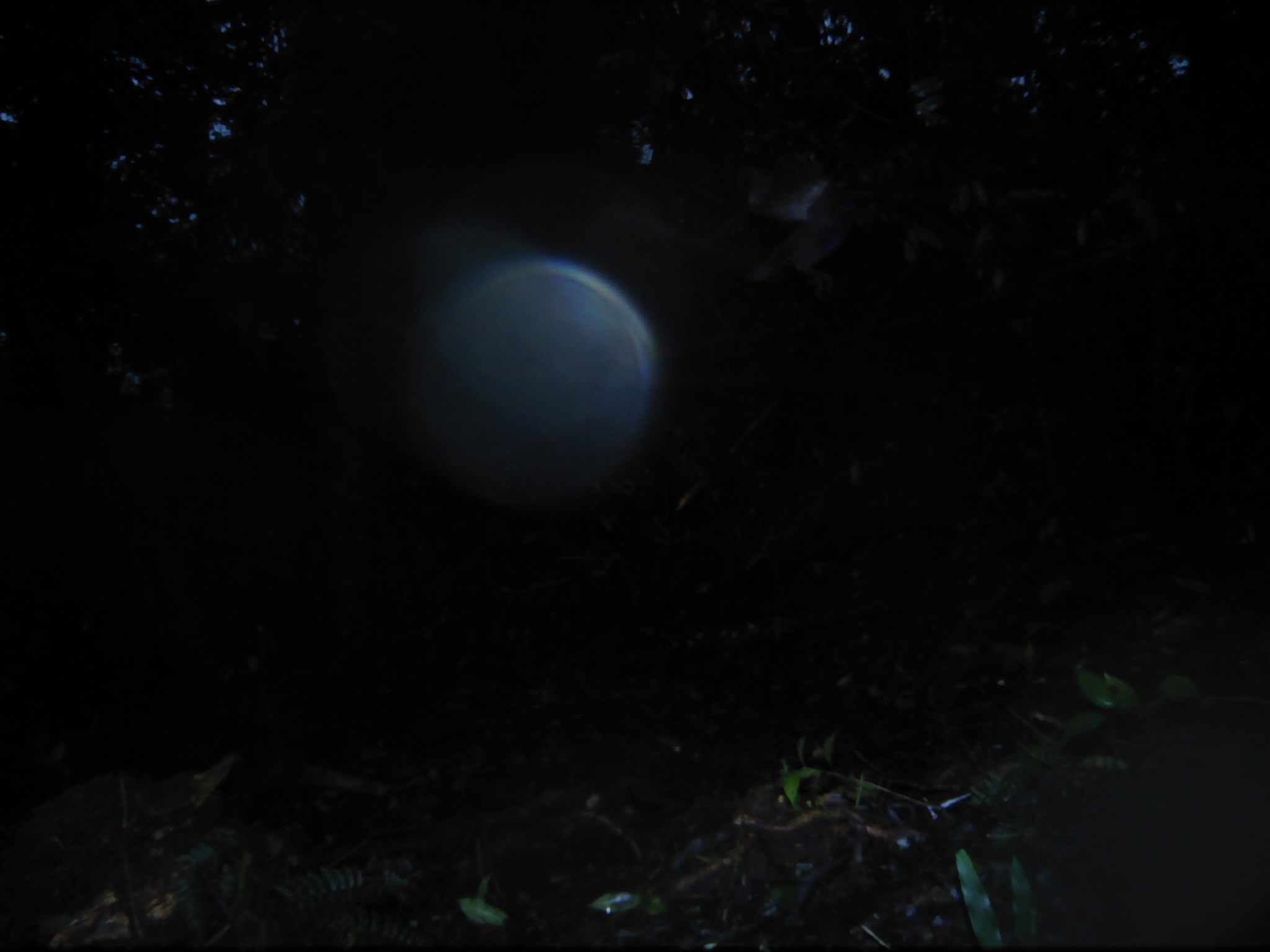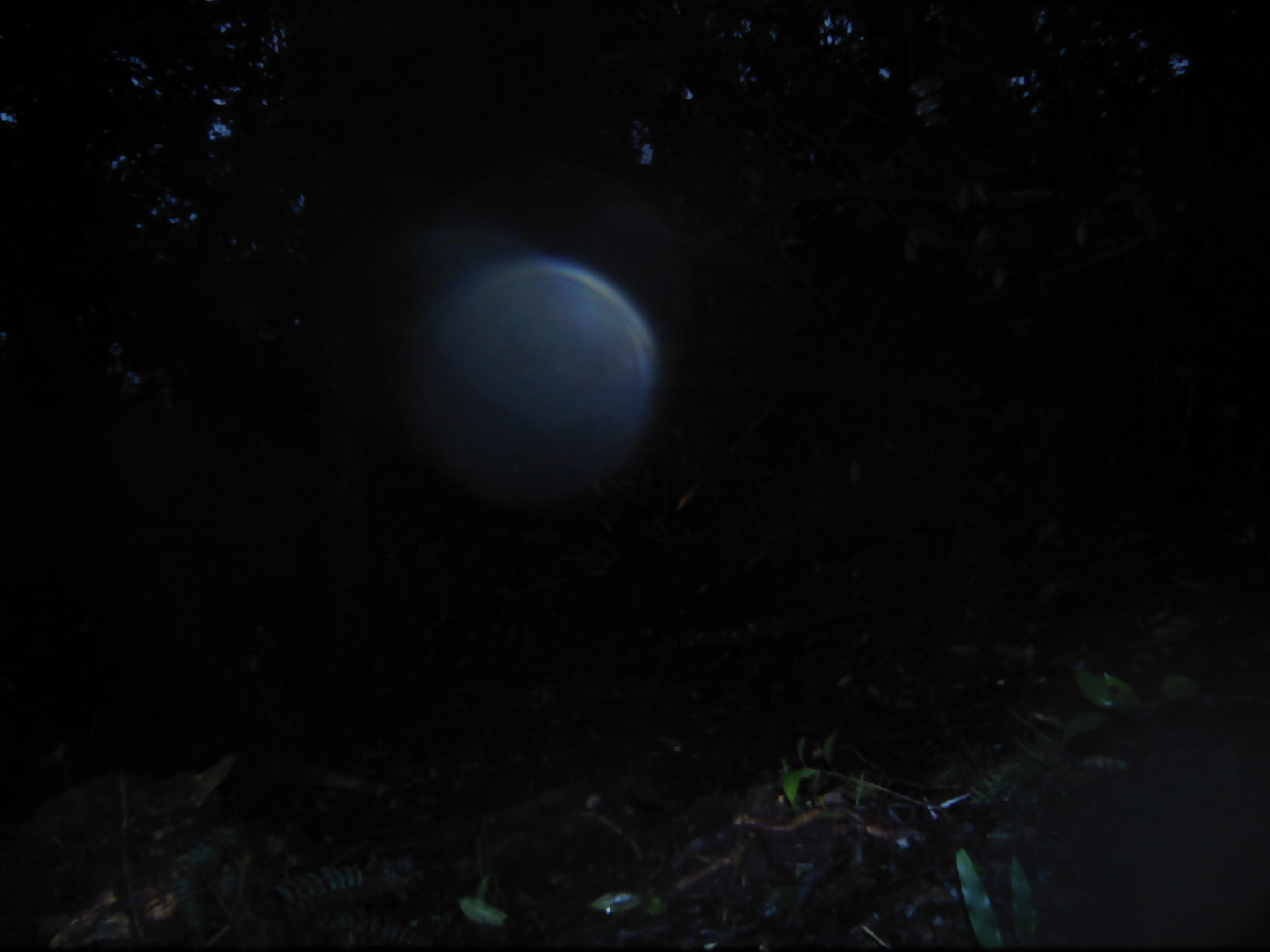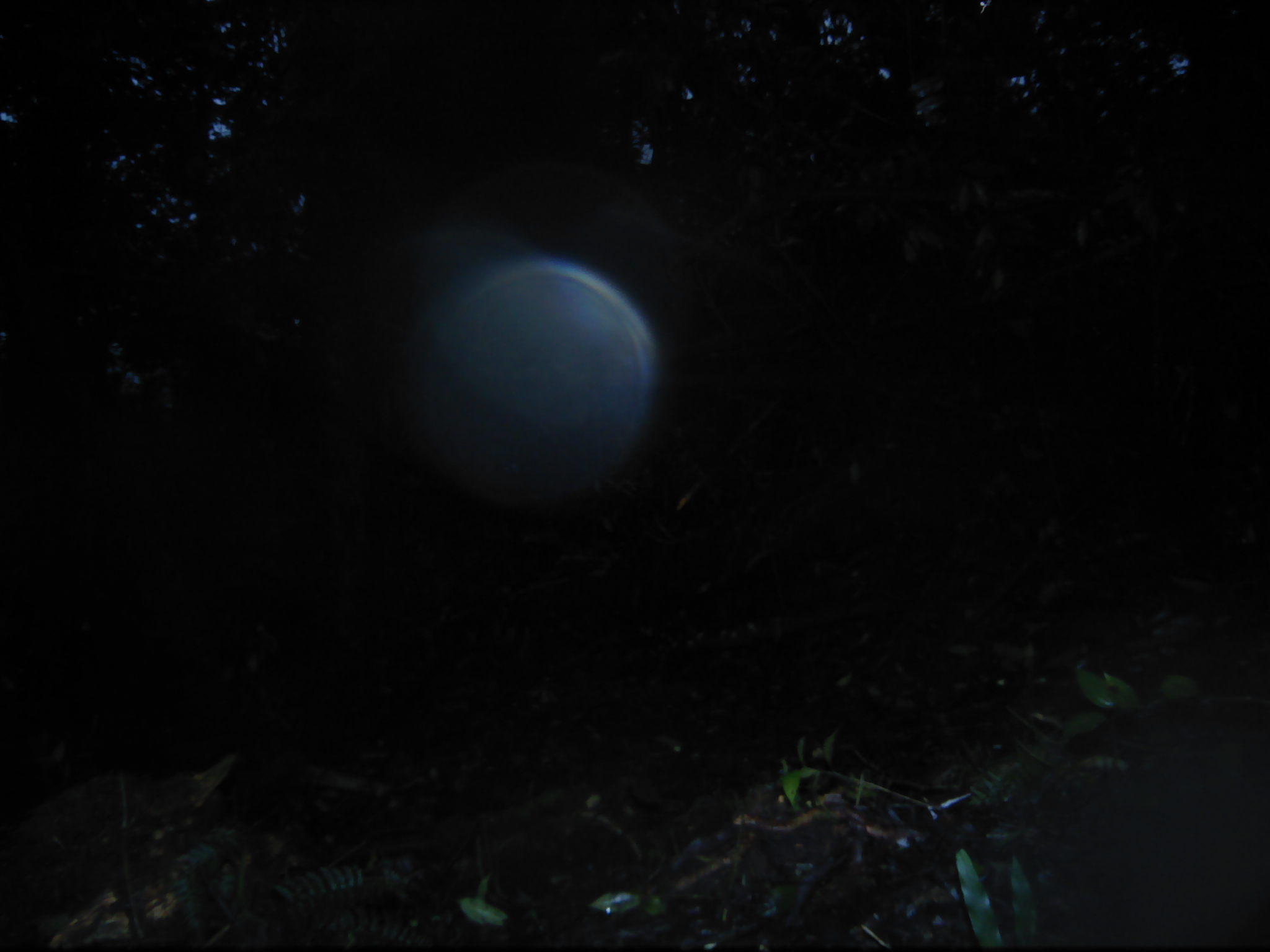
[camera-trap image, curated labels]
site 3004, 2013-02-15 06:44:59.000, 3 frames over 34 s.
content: unidentified animal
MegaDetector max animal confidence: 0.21